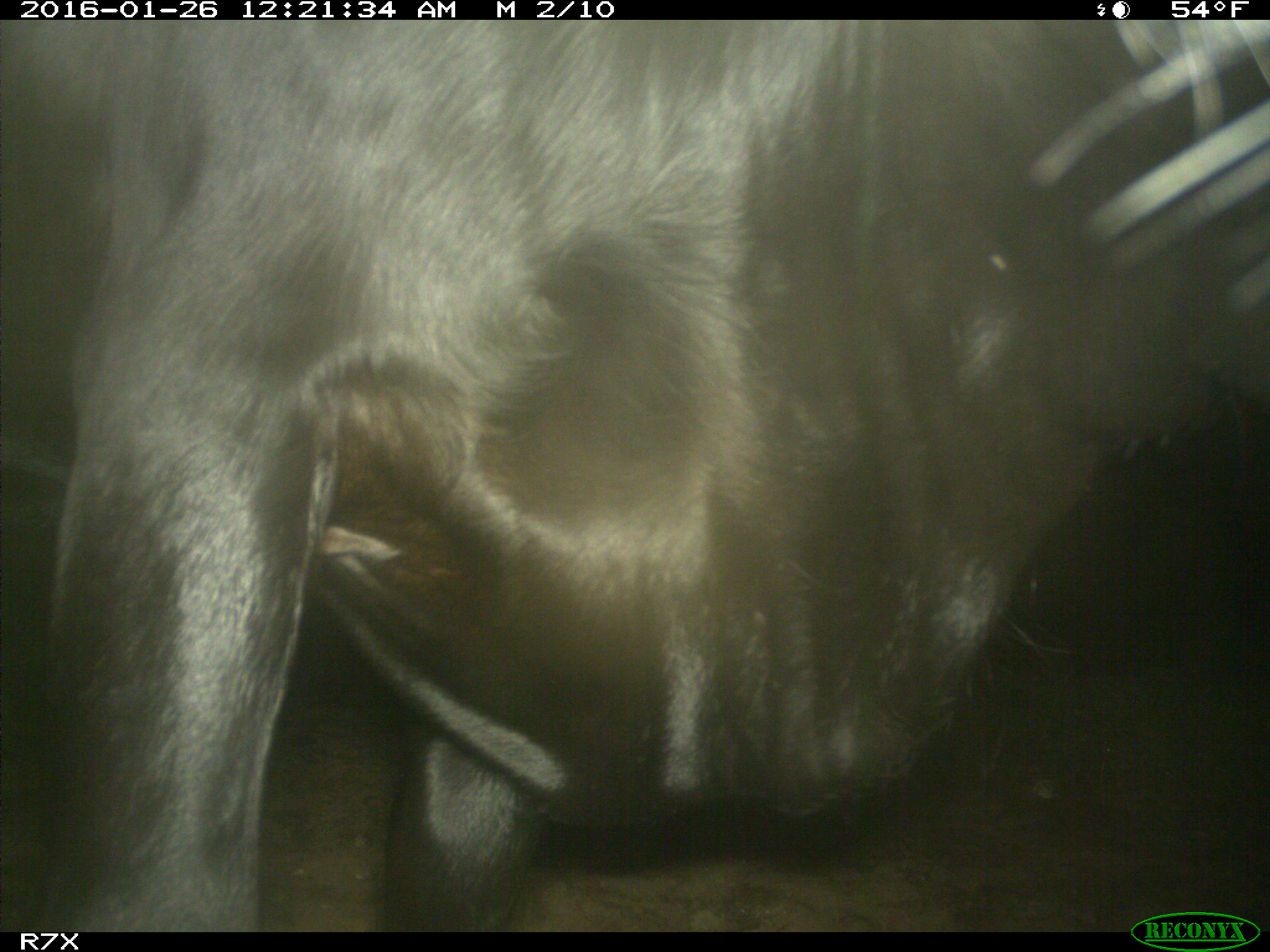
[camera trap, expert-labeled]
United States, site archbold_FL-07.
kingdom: Animalia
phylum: Chordata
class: Mammalia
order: Artiodactyla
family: Bovidae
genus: Bos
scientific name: Bos taurus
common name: domestic cow